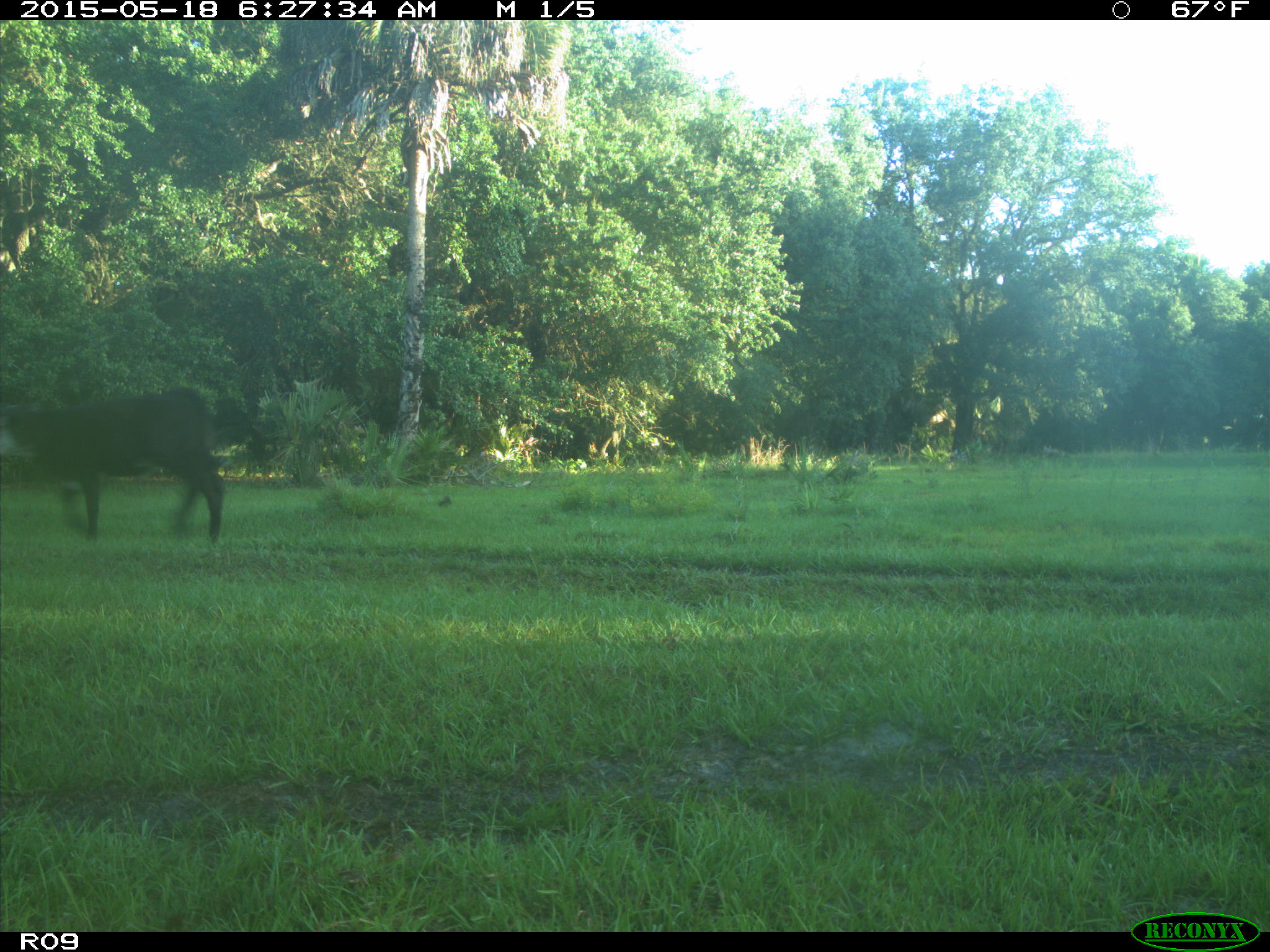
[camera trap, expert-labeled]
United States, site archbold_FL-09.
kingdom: Animalia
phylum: Chordata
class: Mammalia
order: Artiodactyla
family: Bovidae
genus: Bos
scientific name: Bos taurus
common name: domestic cow